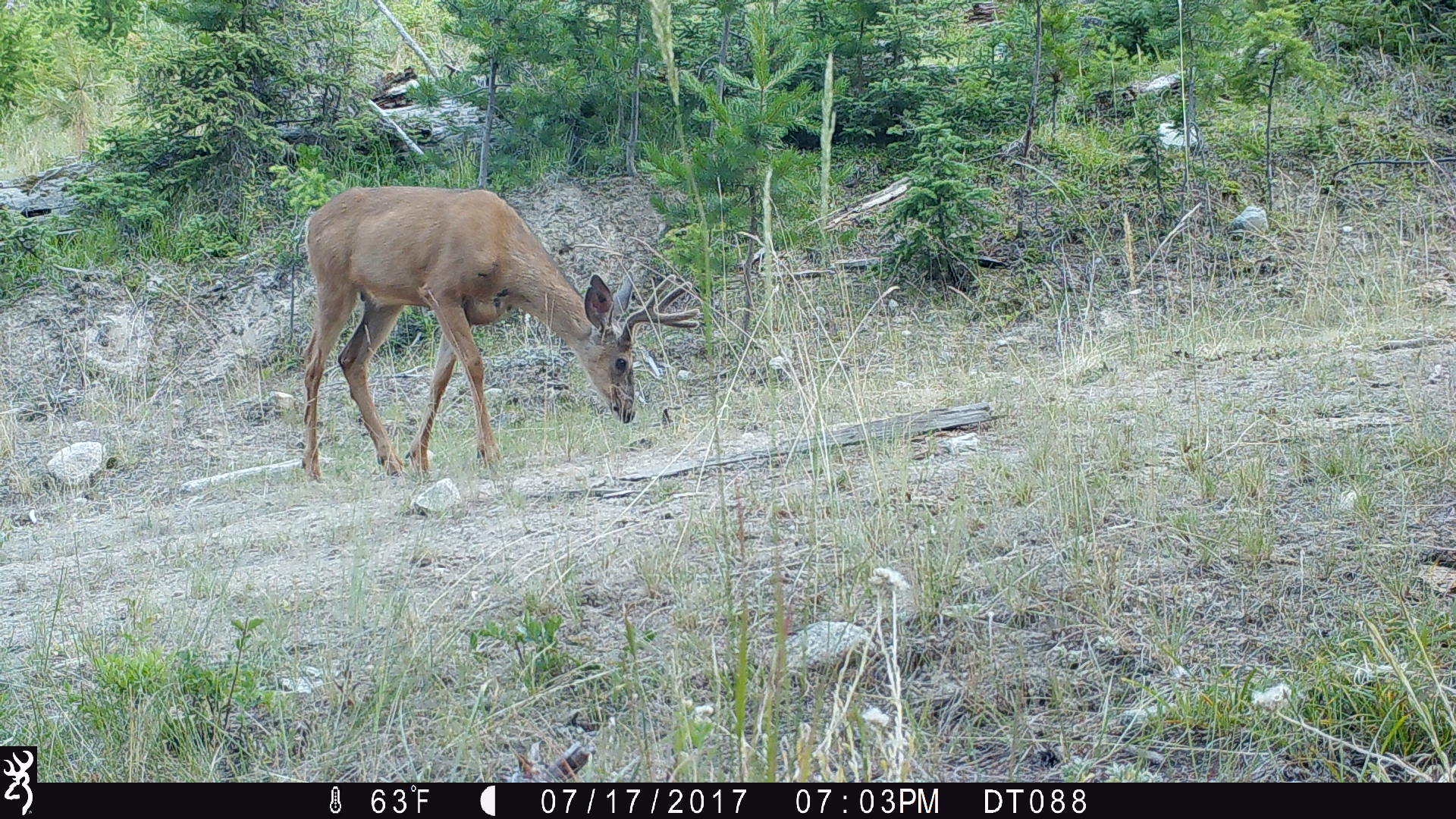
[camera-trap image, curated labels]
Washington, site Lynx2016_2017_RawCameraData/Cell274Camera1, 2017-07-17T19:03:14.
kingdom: Animalia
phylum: Chordata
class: Mammalia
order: Artiodactyla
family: Cervidae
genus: Odocoileus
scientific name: Odocoileus hemionus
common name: mule deer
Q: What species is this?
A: Odocoileus hemionus (mule deer).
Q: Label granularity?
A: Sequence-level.